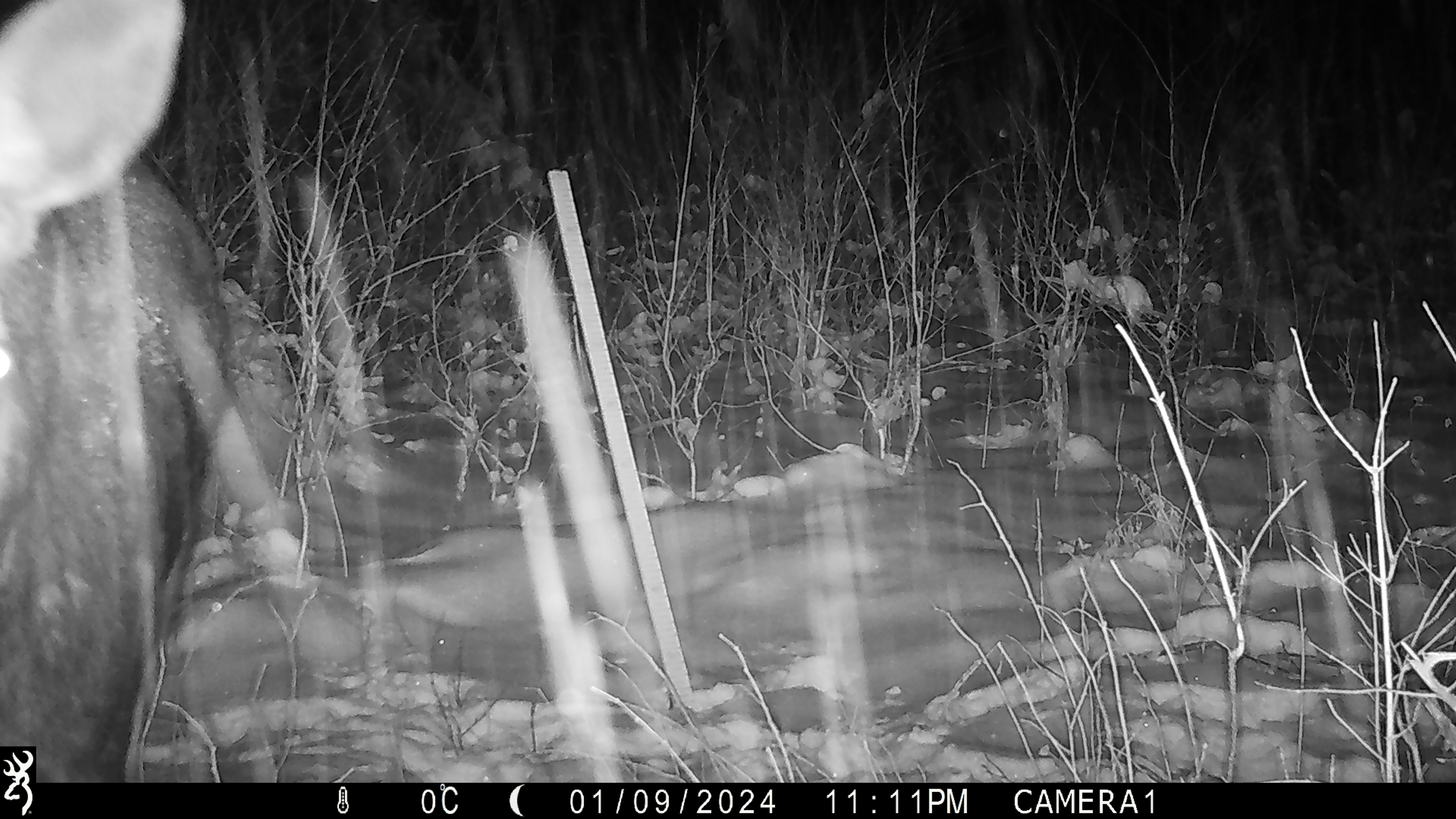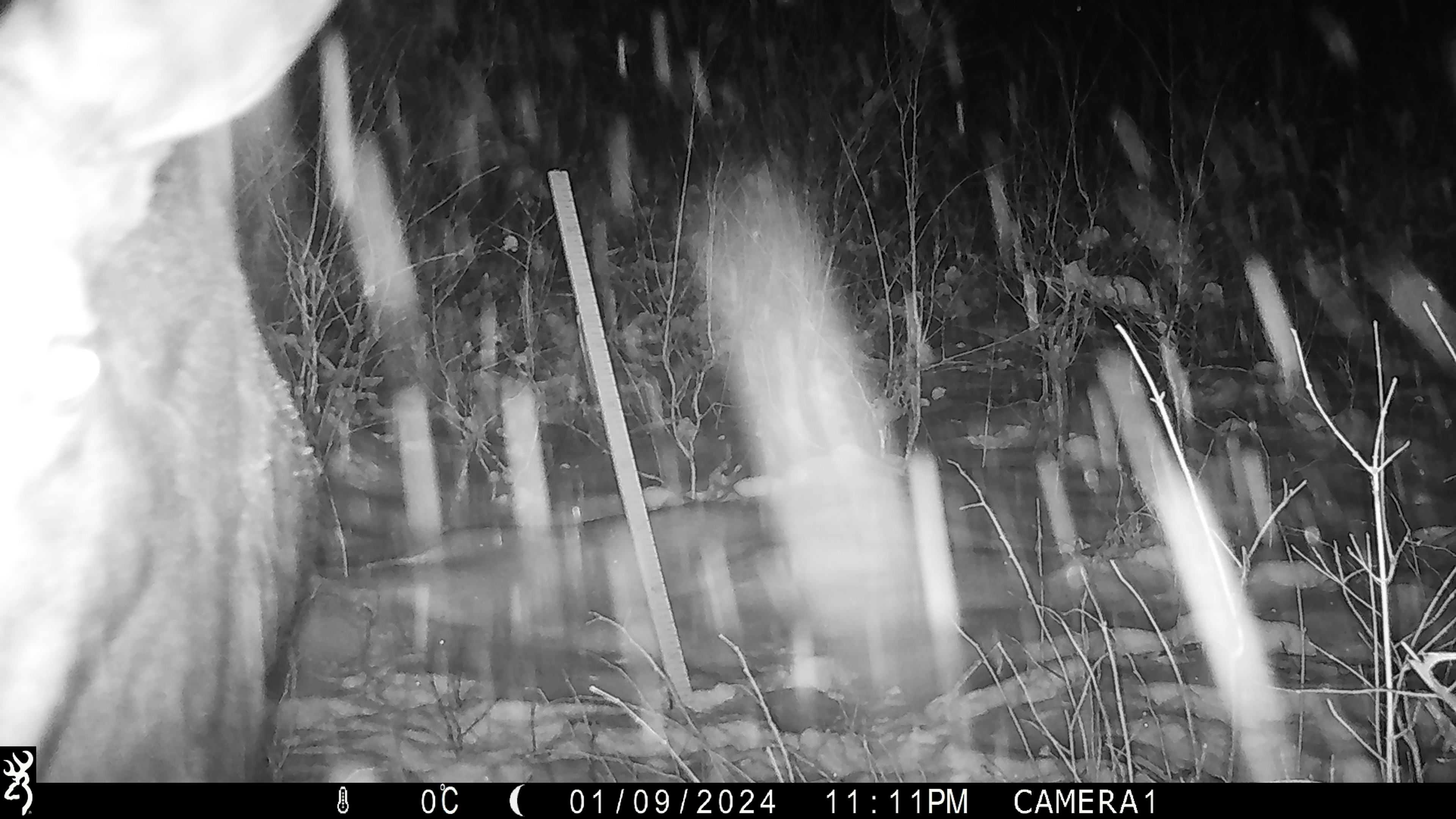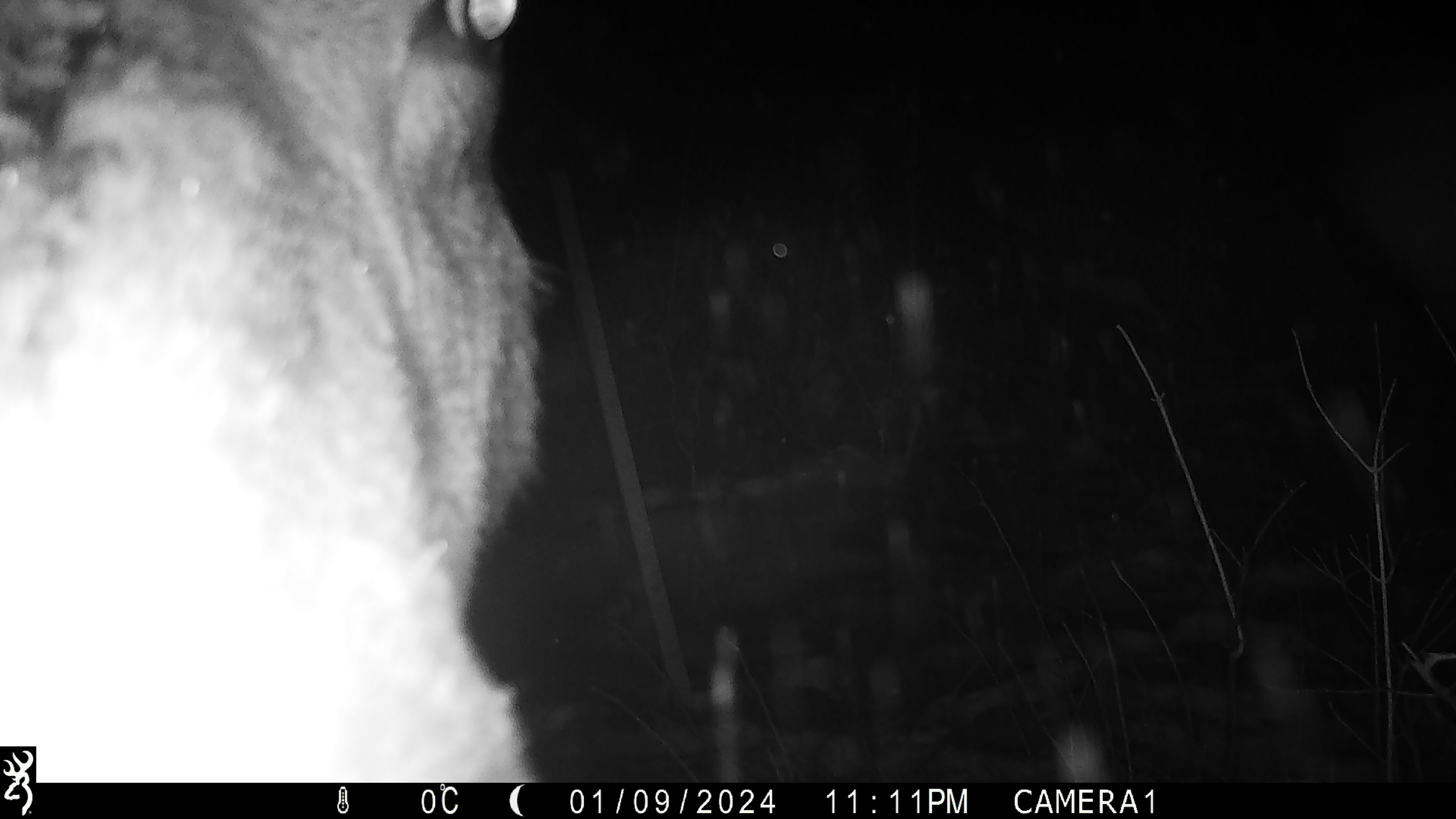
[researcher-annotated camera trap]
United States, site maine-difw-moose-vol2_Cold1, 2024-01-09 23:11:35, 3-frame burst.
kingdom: Animalia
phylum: Chordata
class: Mammalia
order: Artiodactyla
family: Cervidae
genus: Alces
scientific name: Alces alces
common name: moose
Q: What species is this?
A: Moose (Alces alces).